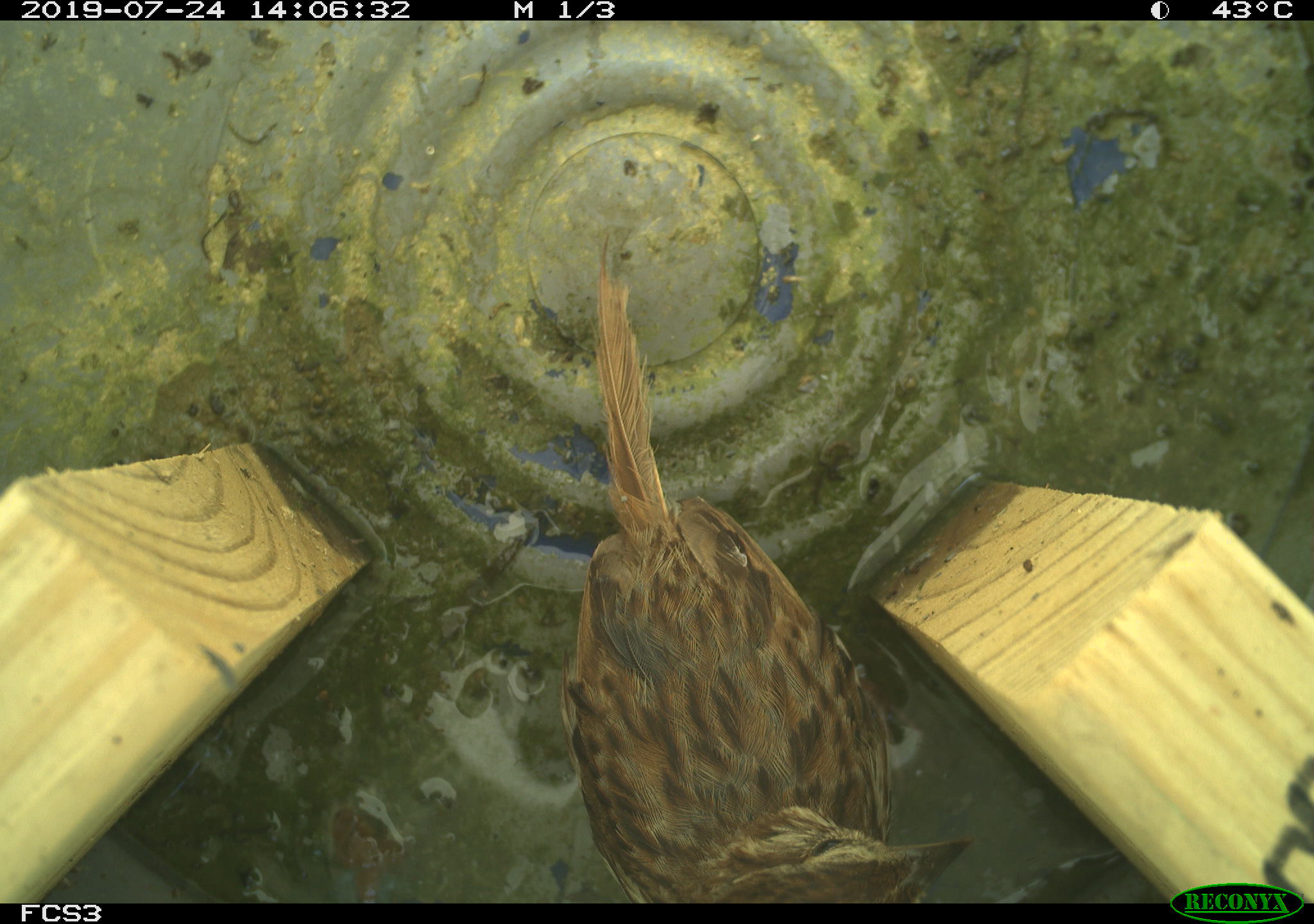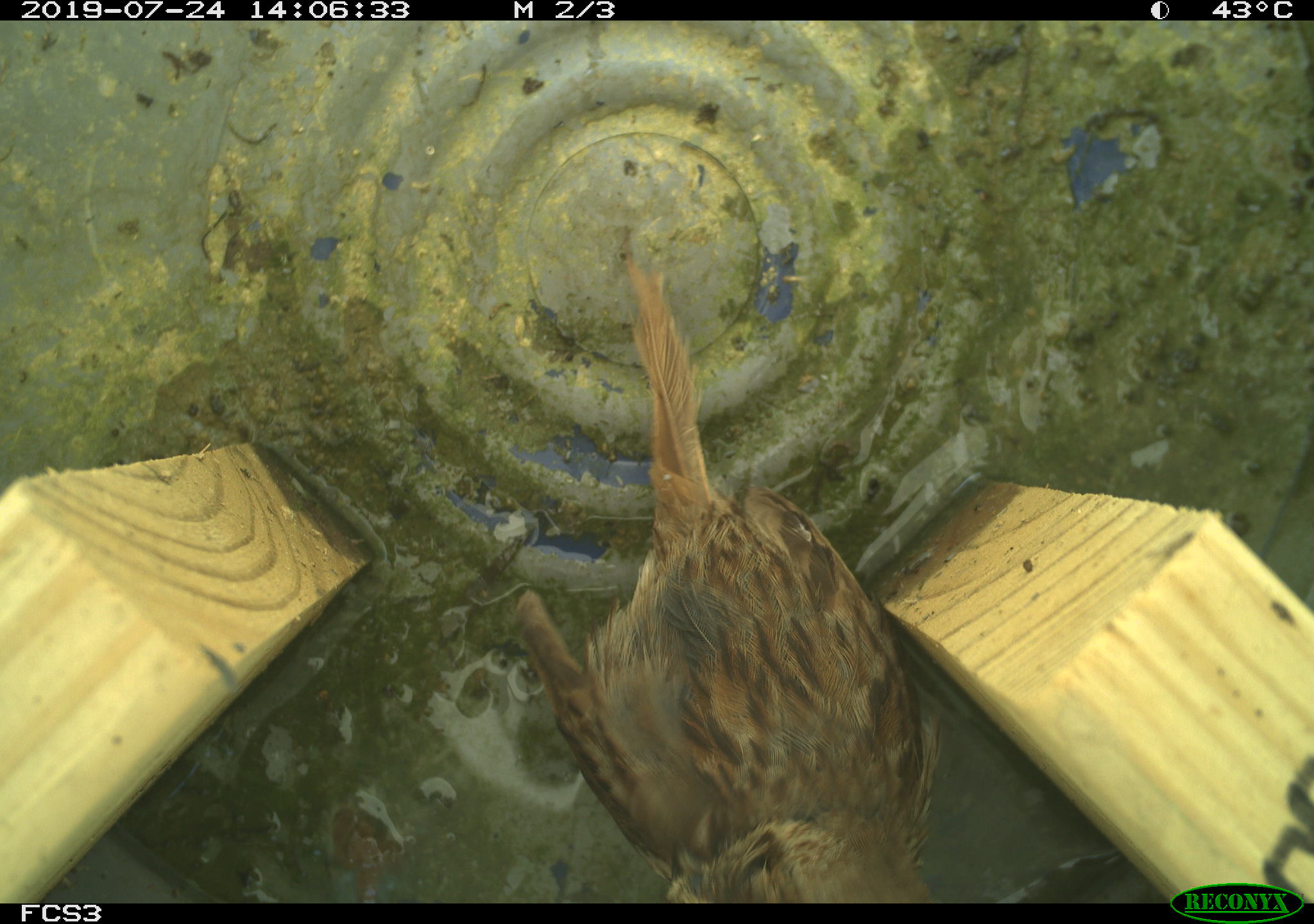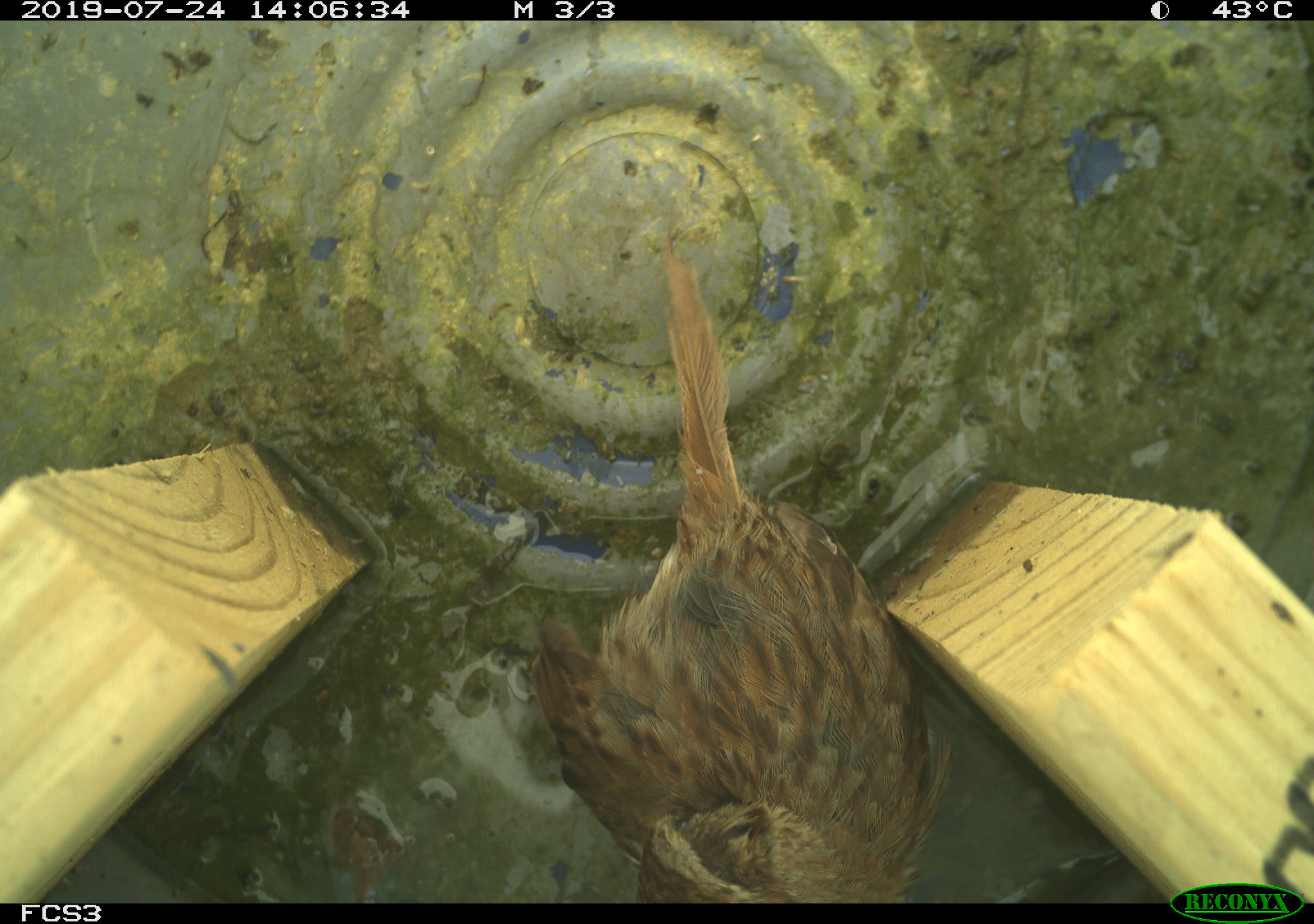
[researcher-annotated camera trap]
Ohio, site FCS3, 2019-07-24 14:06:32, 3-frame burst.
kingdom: Animalia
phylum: Chordata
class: Aves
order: Passeriformes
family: Passerellidae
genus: Melospiza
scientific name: Melospiza melodia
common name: song sparrow